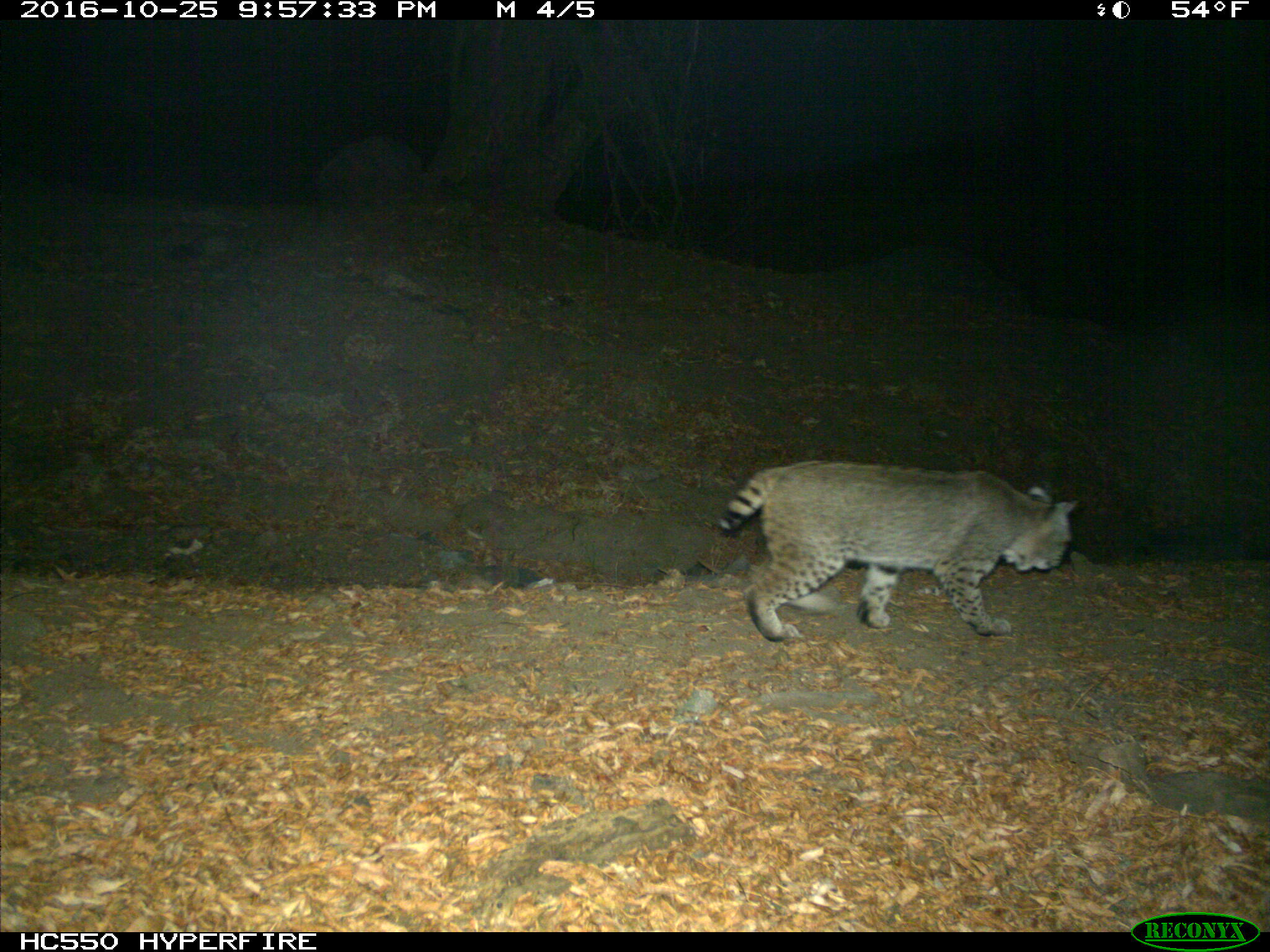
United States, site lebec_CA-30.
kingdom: Animalia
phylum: Chordata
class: Mammalia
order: Carnivora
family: Felidae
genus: Lynx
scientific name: Lynx rufus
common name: bobcat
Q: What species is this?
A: Lynx rufus (bobcat).